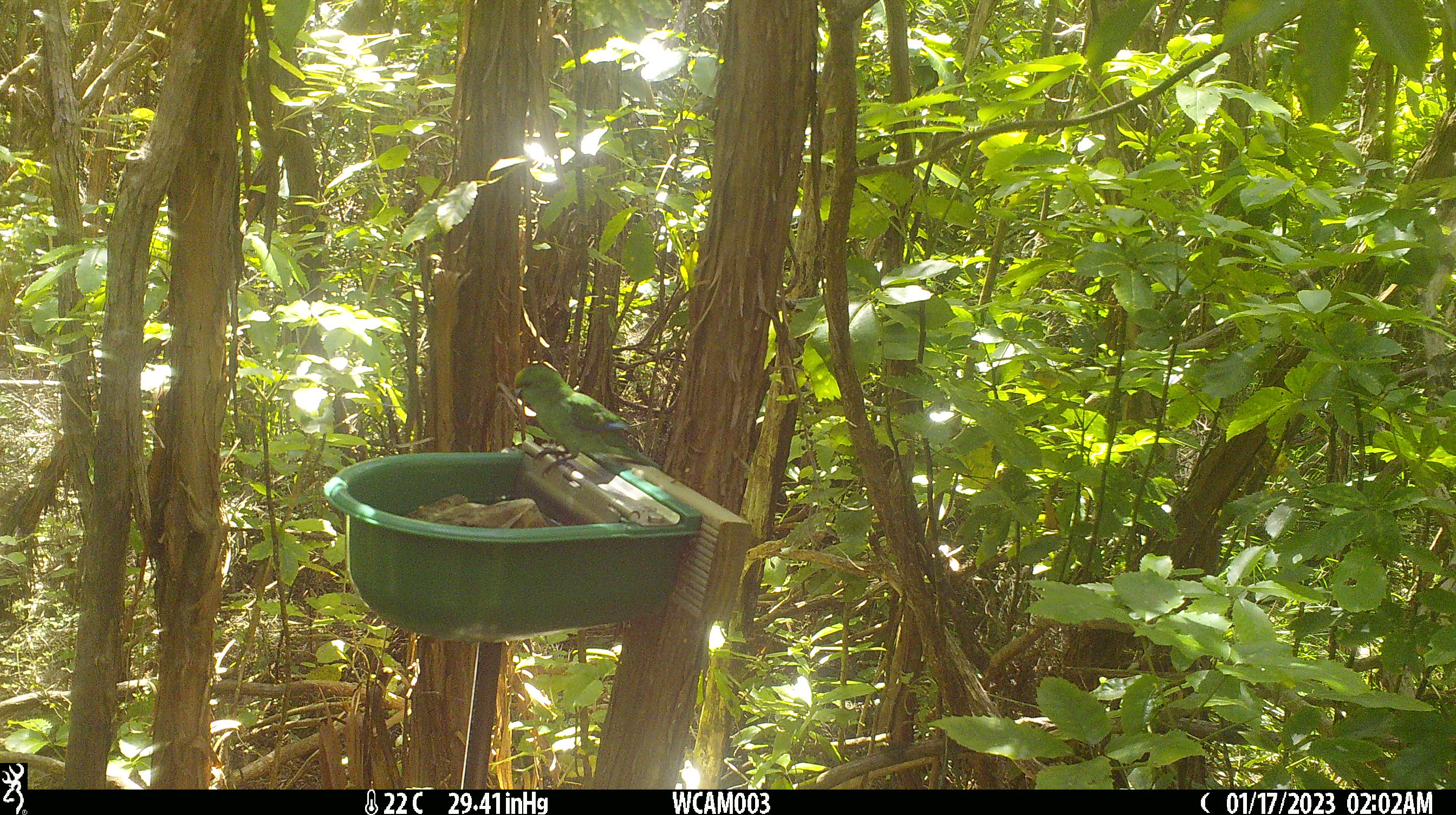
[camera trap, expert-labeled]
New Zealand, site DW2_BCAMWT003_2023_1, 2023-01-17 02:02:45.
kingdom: Animalia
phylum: Chordata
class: Aves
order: Psittaciformes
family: Psittaculidae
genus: Cyanoramphus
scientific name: Cyanoramphus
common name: parakeet